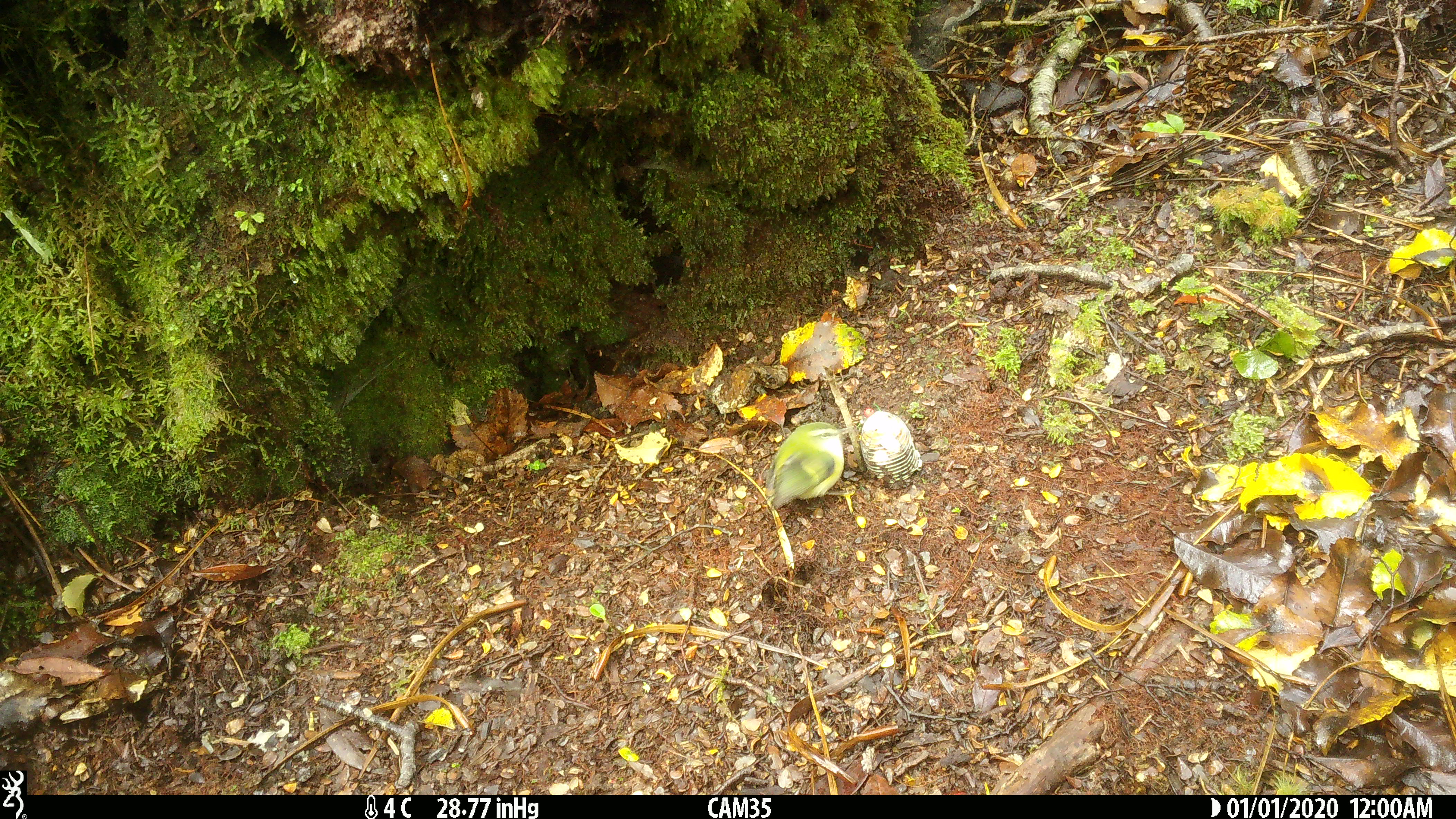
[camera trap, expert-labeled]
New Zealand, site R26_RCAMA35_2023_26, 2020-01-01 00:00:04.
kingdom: Animalia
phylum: Chordata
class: Aves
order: Passeriformes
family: Acanthisittidae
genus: Acanthisitta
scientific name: Acanthisitta chloris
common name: rifleman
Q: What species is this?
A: Rifleman (Acanthisitta chloris).